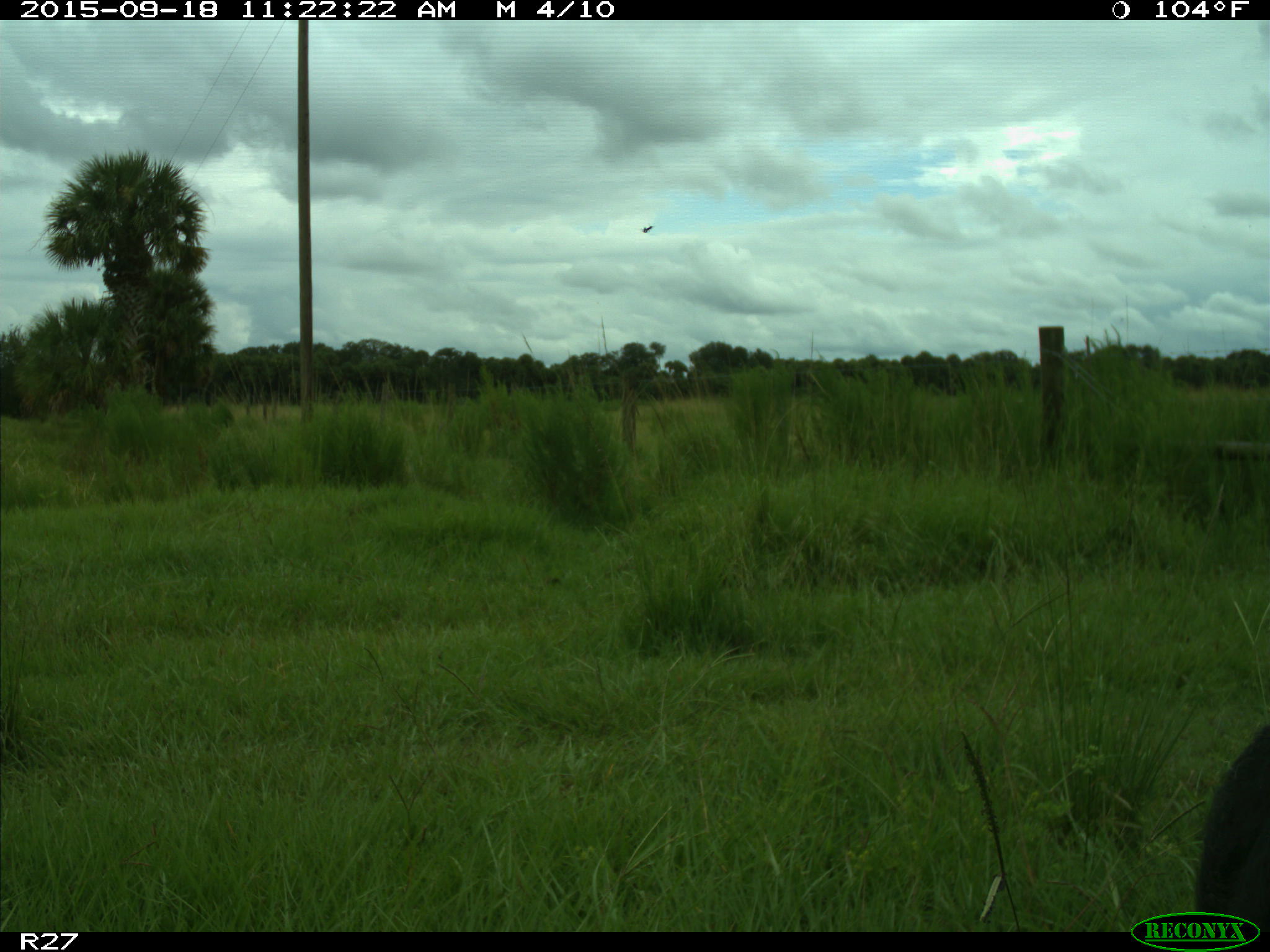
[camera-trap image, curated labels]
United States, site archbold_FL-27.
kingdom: Animalia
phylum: Chordata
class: Mammalia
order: Artiodactyla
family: Bovidae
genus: Bos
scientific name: Bos taurus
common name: domestic cow